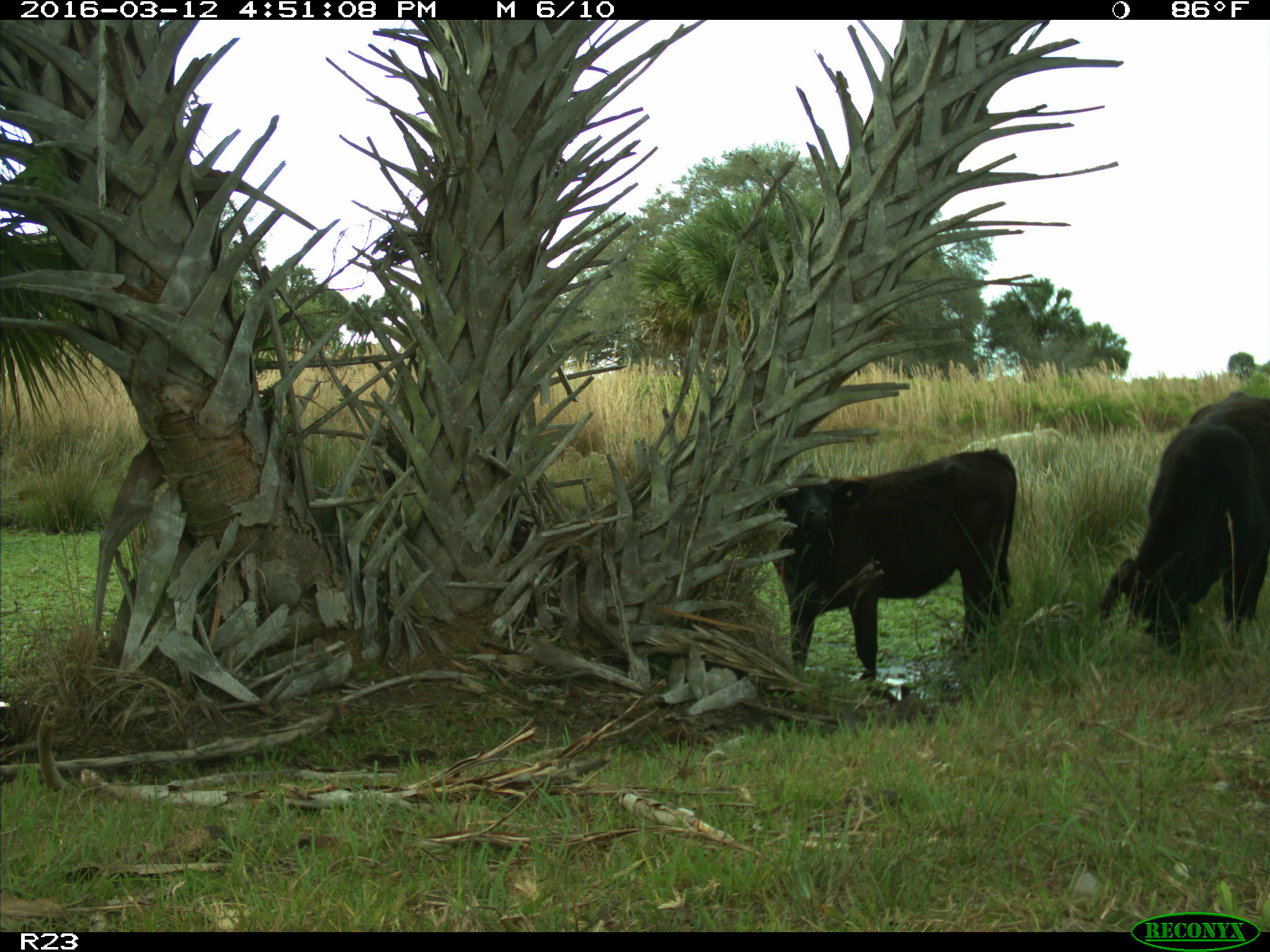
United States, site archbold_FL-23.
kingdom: Animalia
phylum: Chordata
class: Mammalia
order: Artiodactyla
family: Bovidae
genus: Bos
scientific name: Bos taurus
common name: domestic cow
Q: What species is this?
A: Bos taurus (domestic cow).